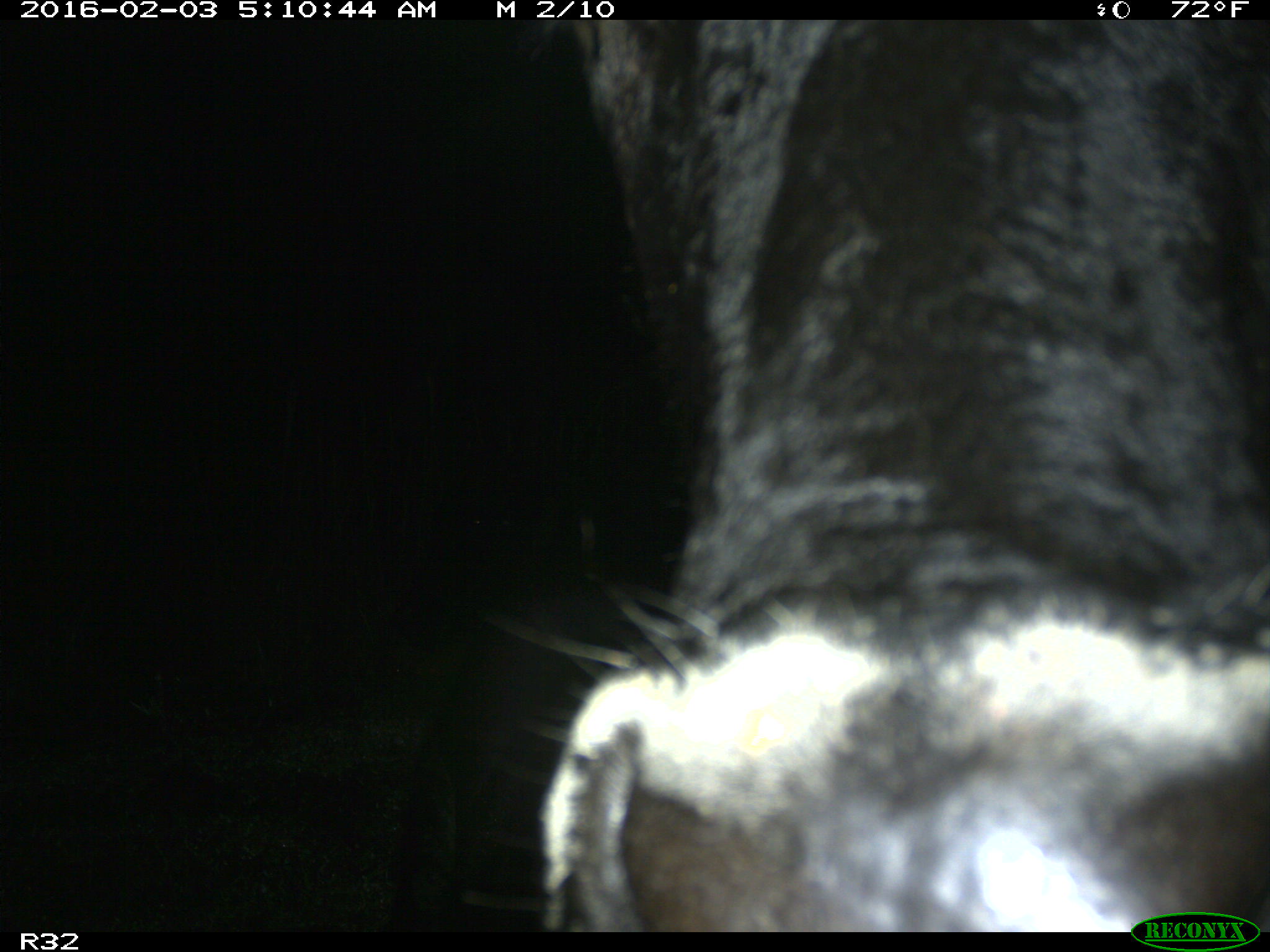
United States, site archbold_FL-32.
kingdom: Animalia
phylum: Chordata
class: Mammalia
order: Artiodactyla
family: Bovidae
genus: Bos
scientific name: Bos taurus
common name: domestic cow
Bos taurus (domestic cow).